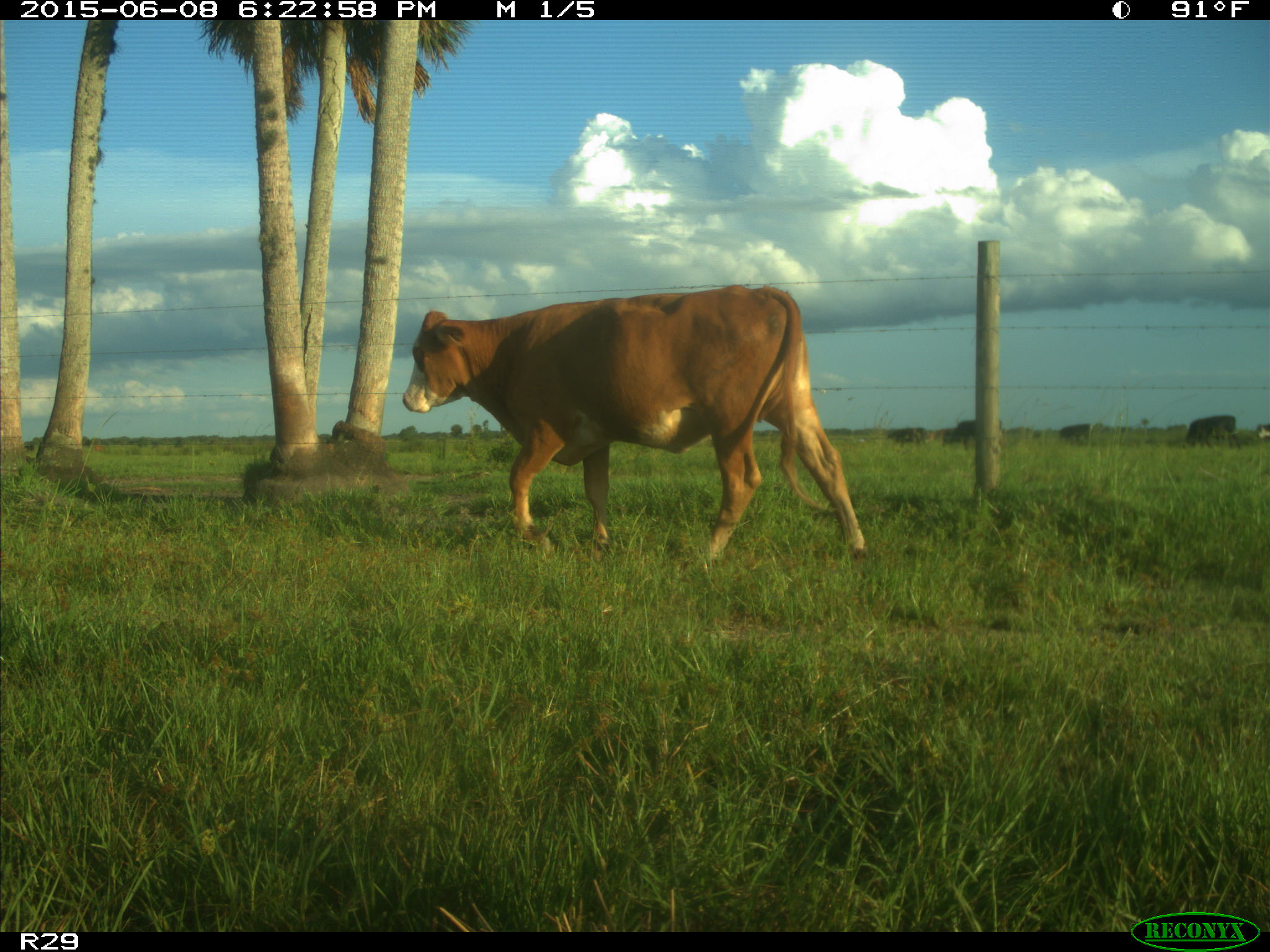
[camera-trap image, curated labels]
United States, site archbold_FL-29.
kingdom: Animalia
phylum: Chordata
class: Mammalia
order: Artiodactyla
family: Bovidae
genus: Bos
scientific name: Bos taurus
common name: domestic cow